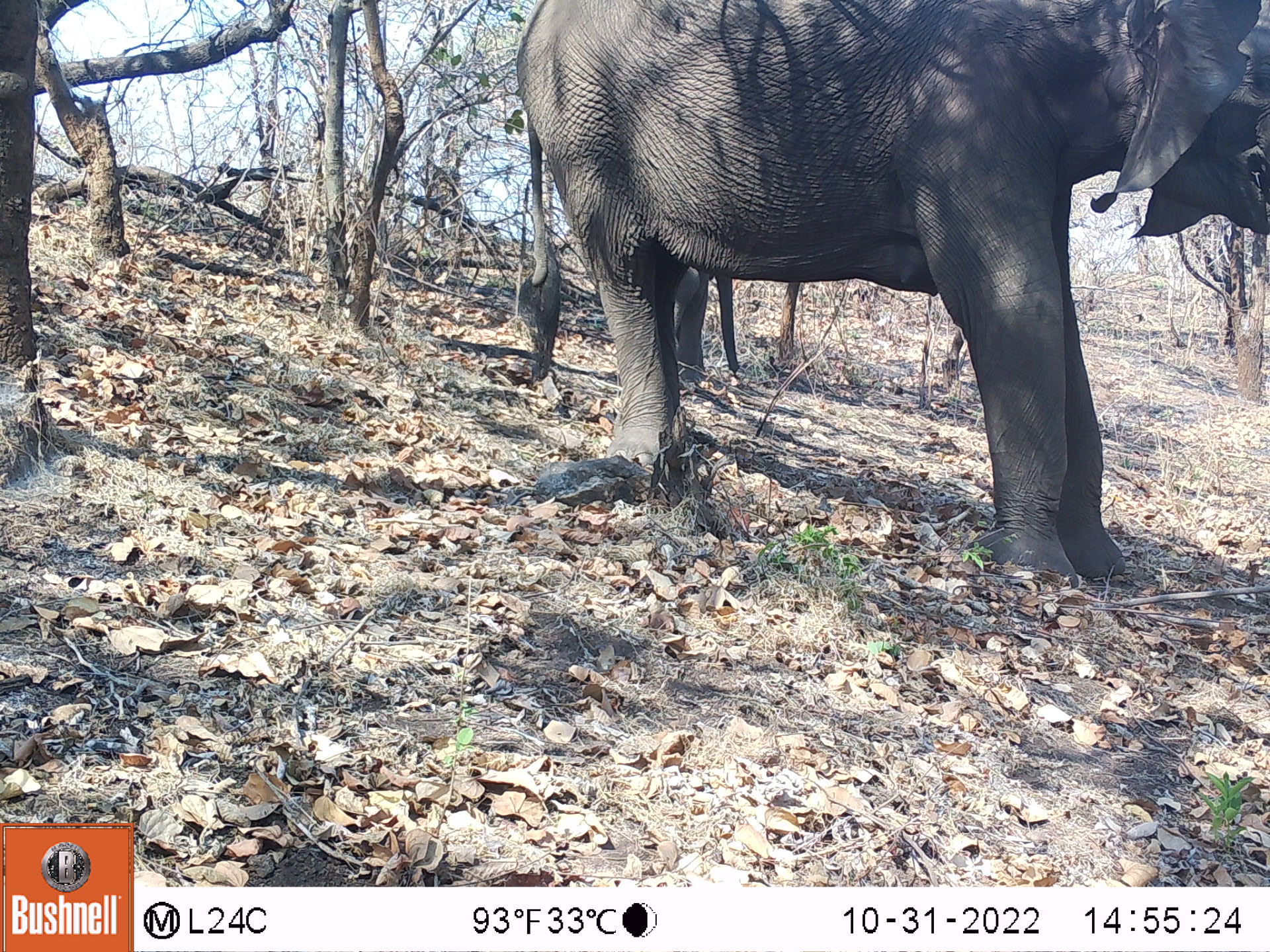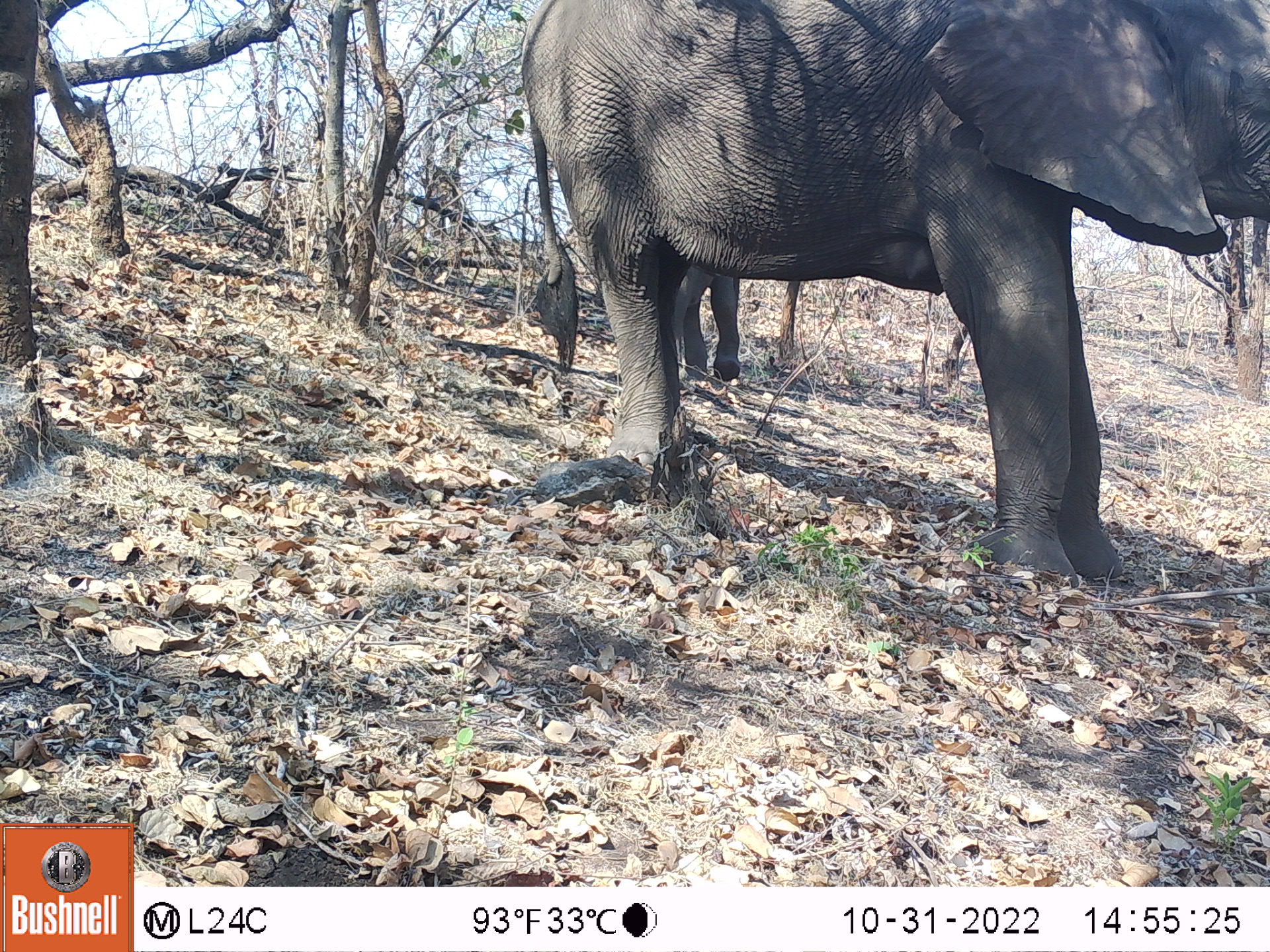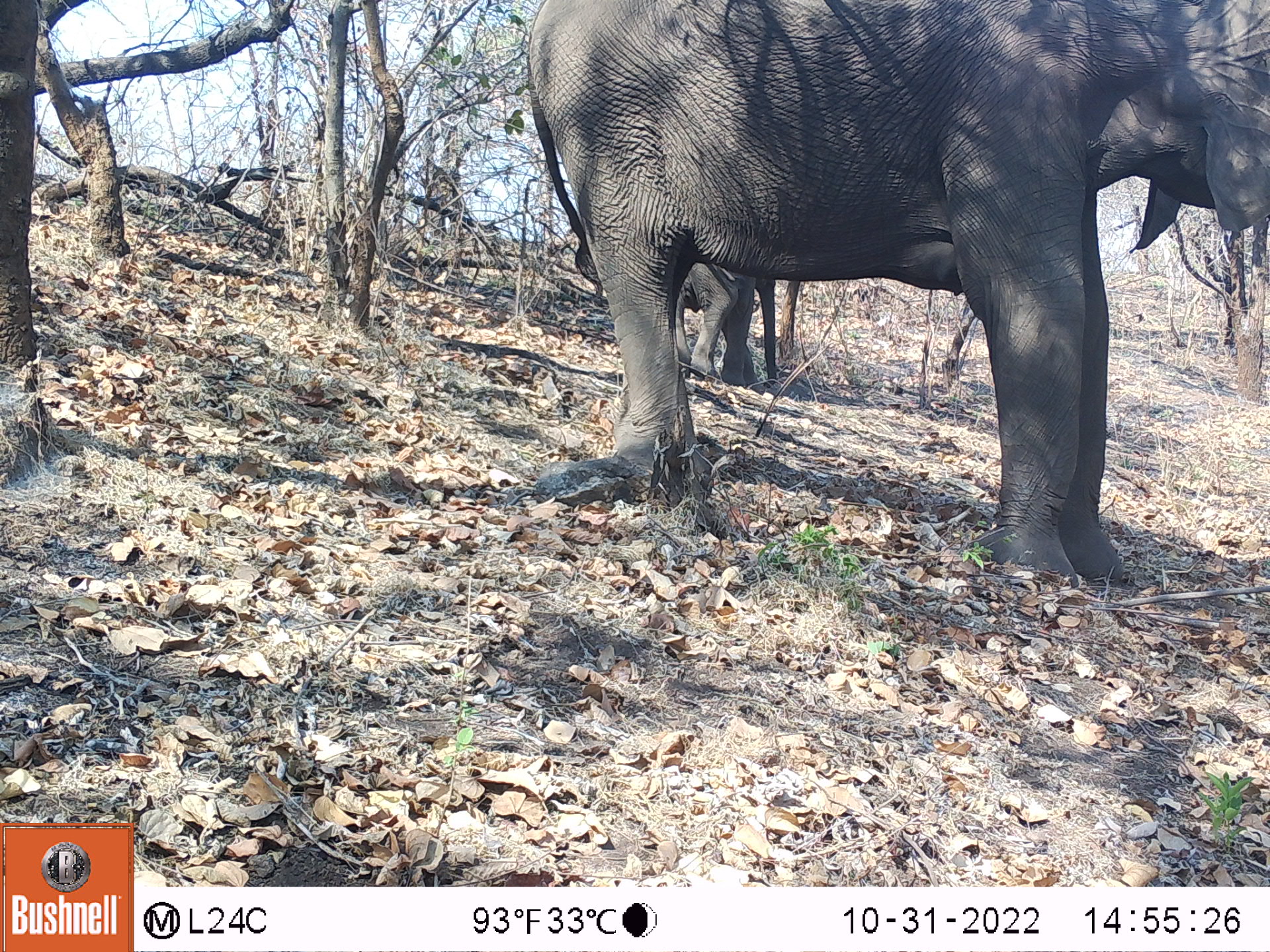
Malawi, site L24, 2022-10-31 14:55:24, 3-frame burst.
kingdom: Animalia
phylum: Chordata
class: Mammalia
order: Proboscidea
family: Elephantidae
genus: Loxodonta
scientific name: Loxodonta africana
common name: african savanna elephant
African savanna elephant (Loxodonta africana), count 1.